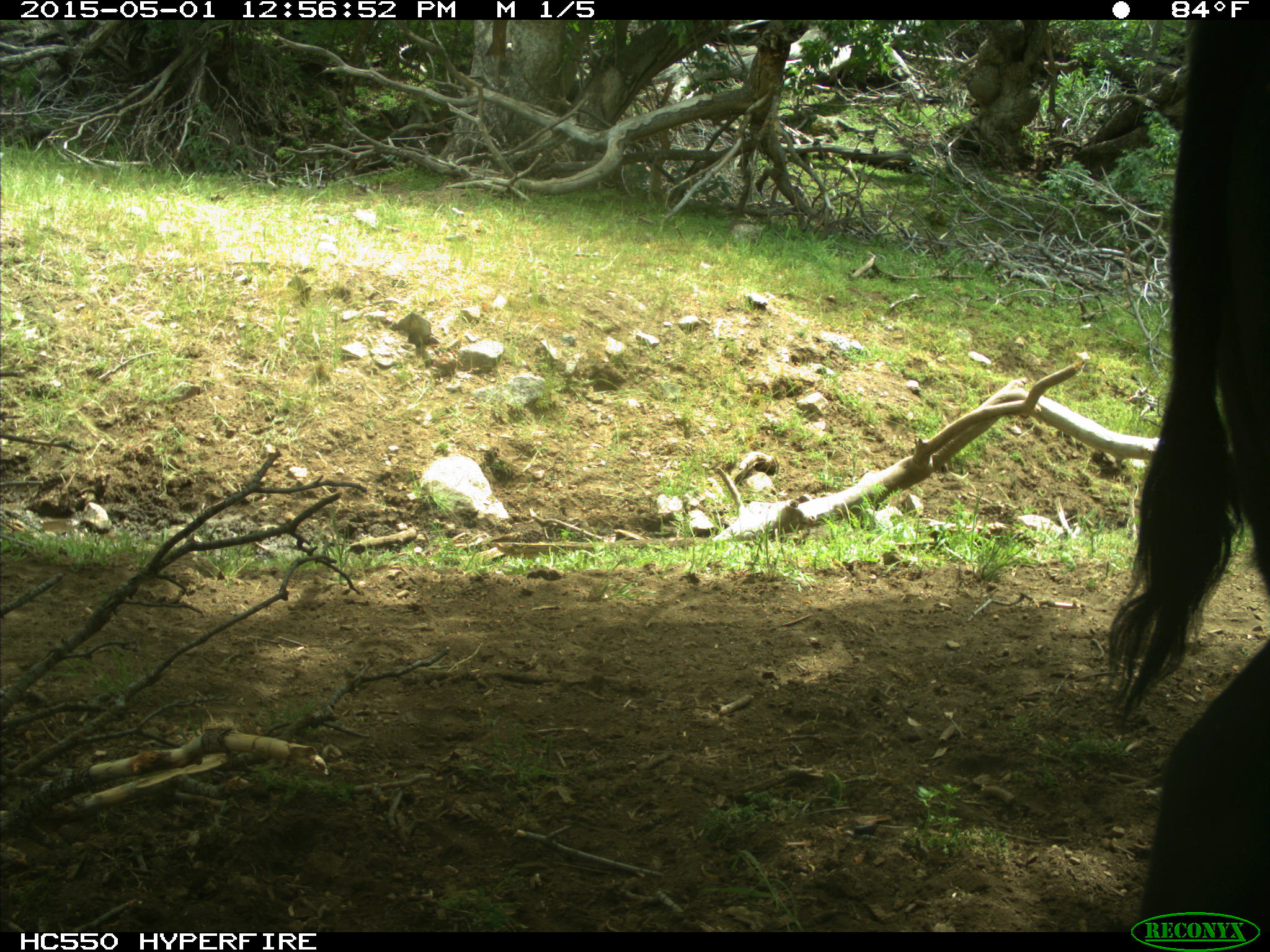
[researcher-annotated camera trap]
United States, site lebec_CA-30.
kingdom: Animalia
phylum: Chordata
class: Mammalia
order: Artiodactyla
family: Bovidae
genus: Bos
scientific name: Bos taurus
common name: domestic cow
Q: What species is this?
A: Bos taurus (domestic cow).